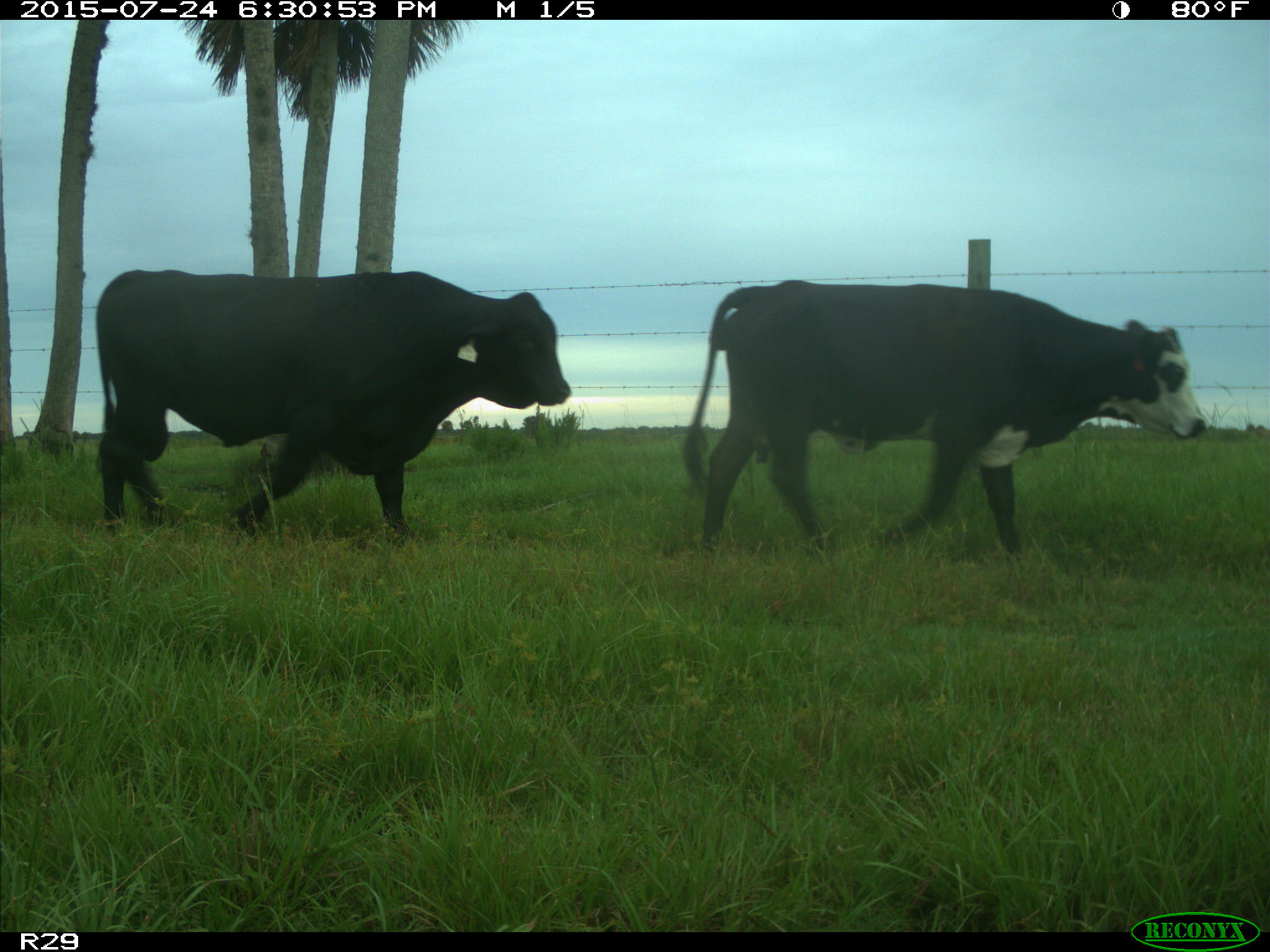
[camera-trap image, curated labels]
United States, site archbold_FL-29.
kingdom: Animalia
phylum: Chordata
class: Mammalia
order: Artiodactyla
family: Bovidae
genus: Bos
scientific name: Bos taurus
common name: domestic cow